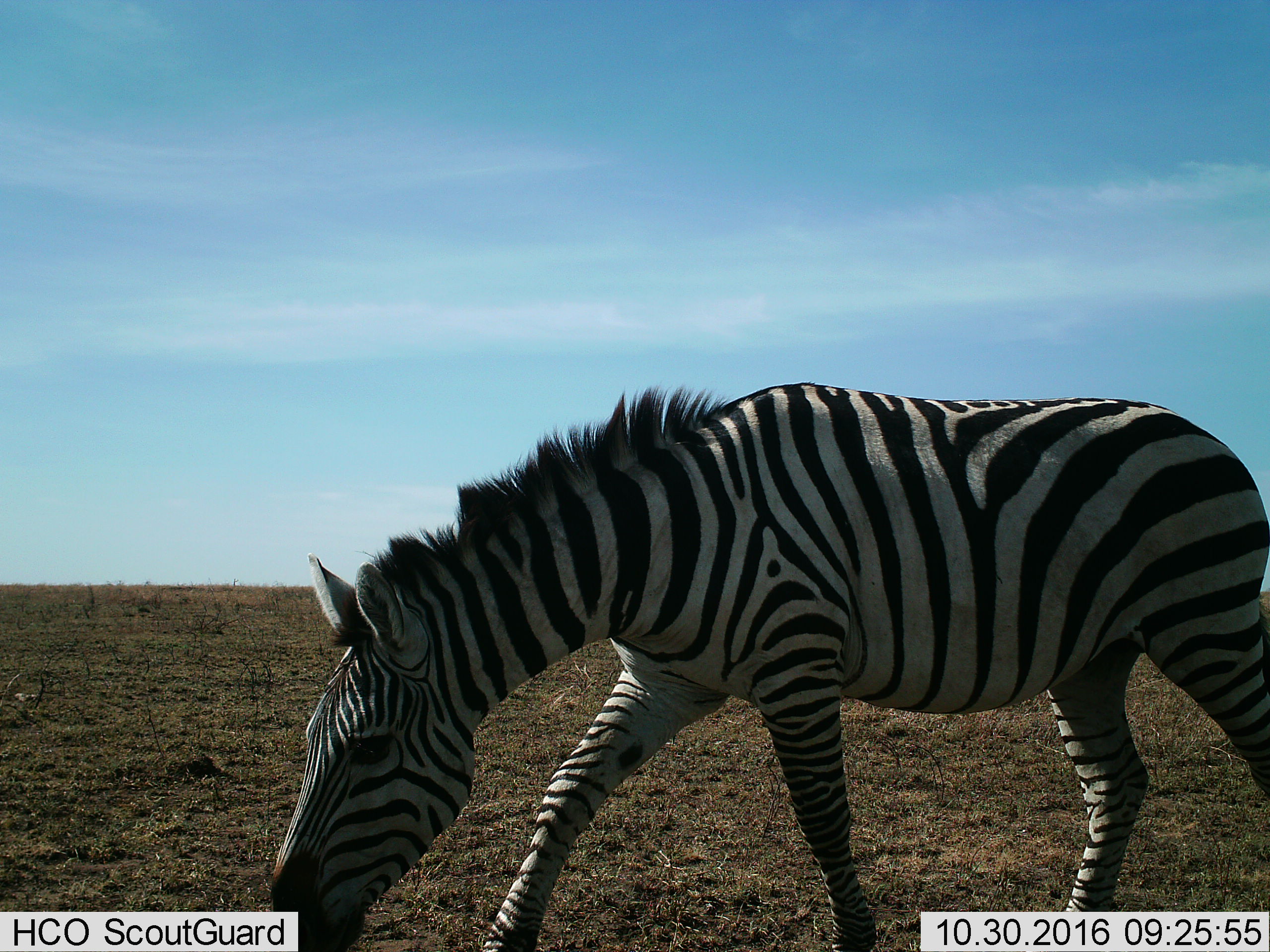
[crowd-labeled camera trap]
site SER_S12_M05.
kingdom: Animalia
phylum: Chordata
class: Mammalia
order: Perissodactyla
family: Equidae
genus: Equus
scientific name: Equus quagga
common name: plains zebra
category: zebraplains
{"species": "zebraplains (plains zebra) (Equus quagga)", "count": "1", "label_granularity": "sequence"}